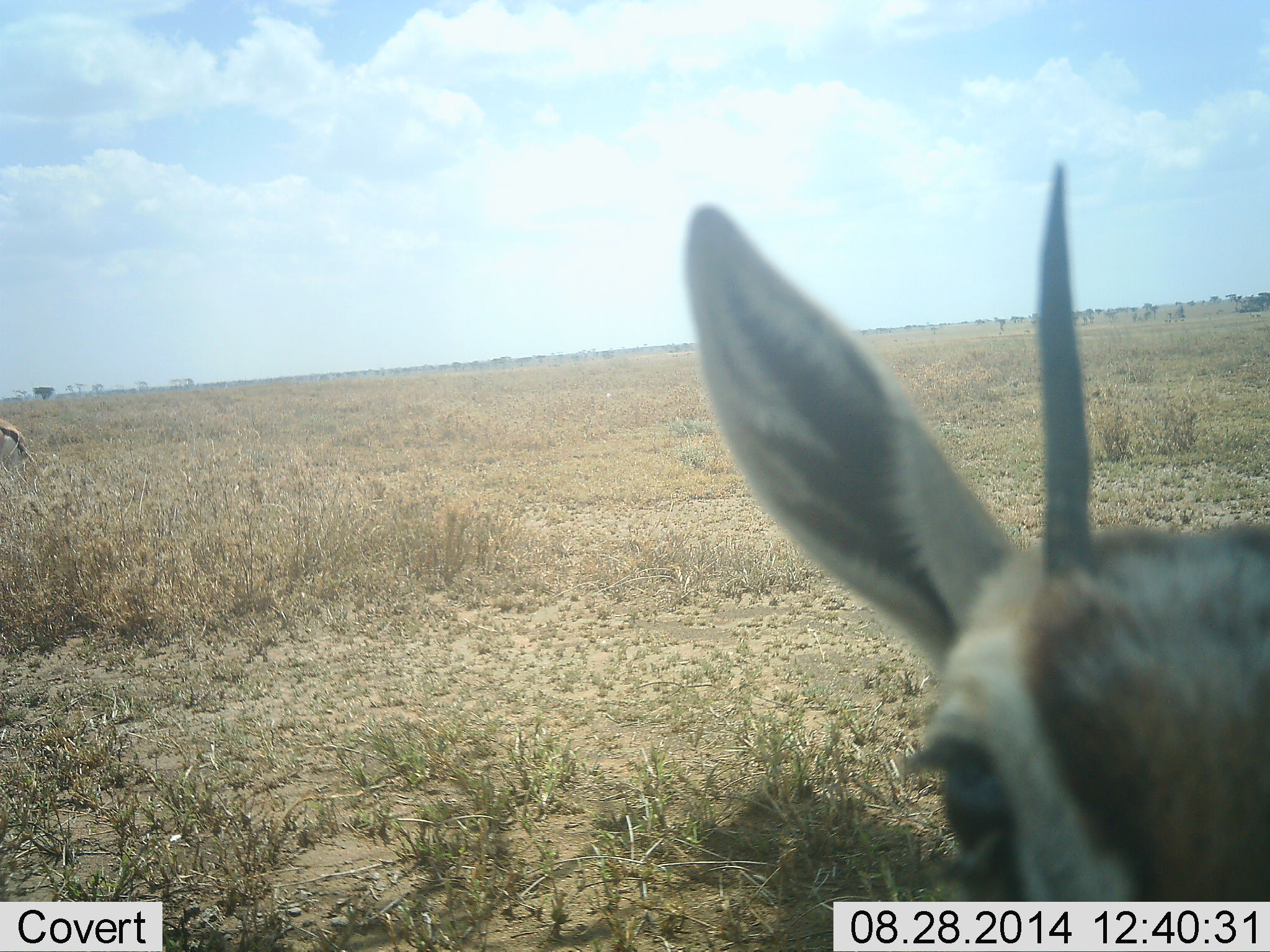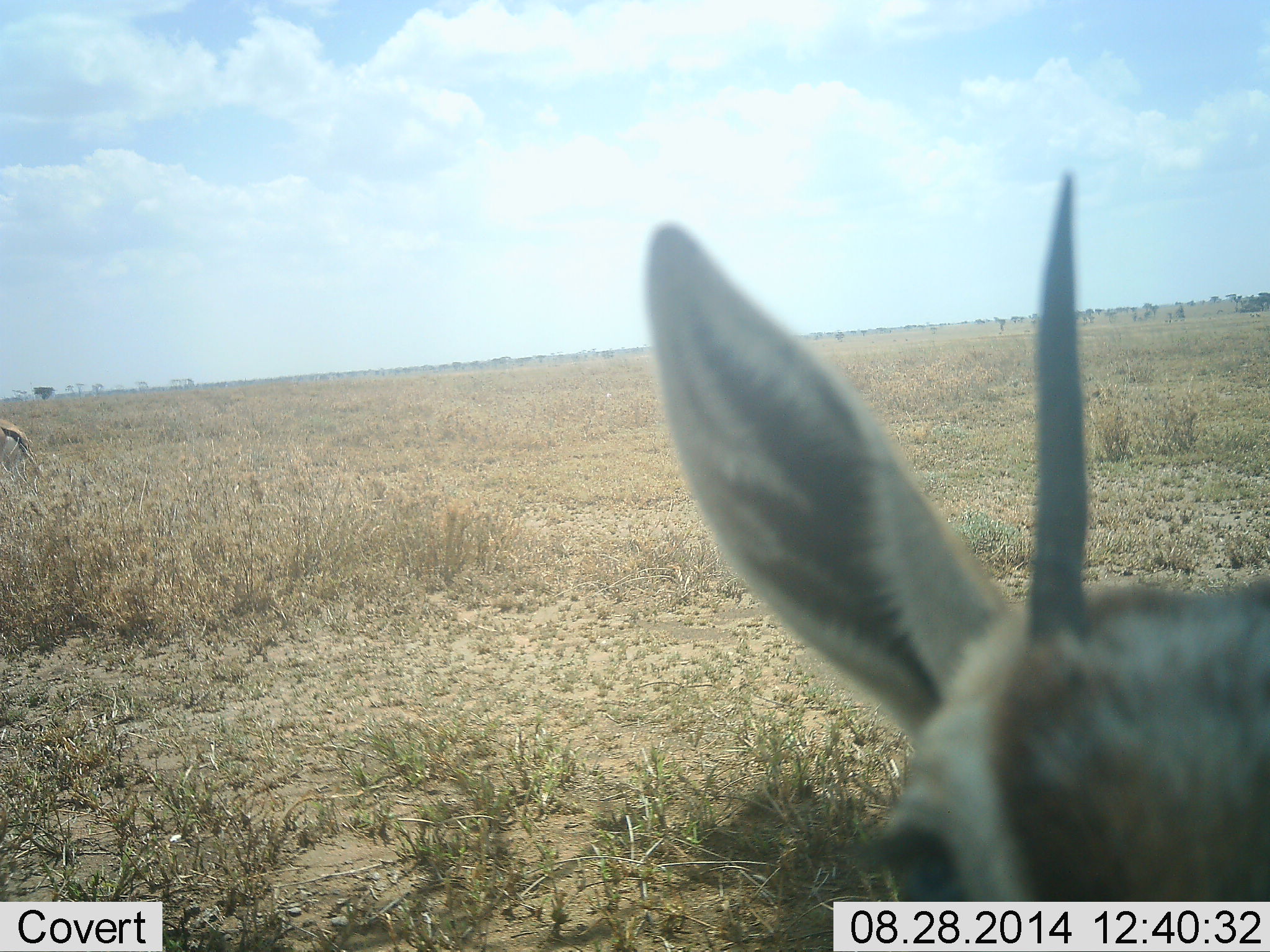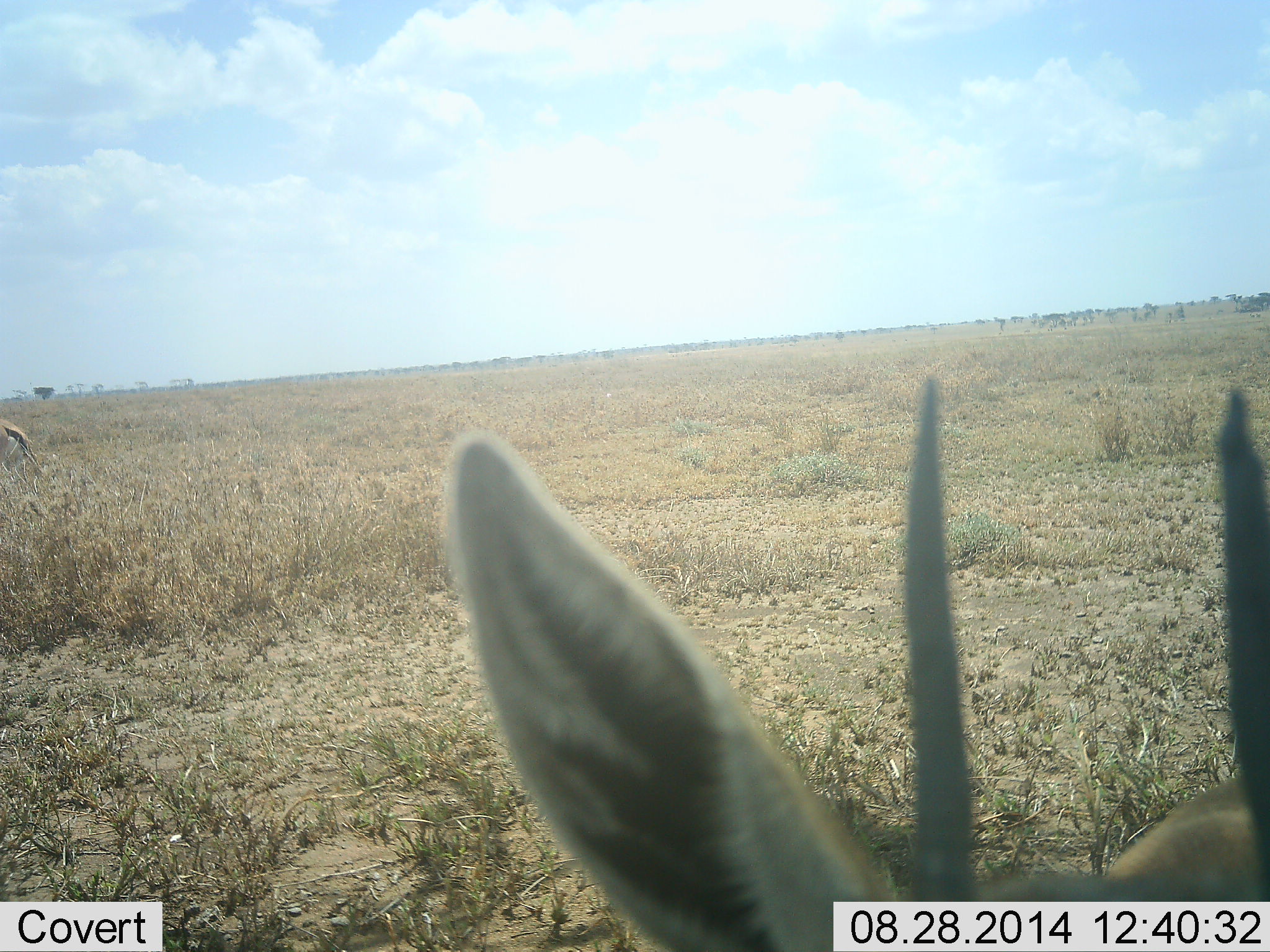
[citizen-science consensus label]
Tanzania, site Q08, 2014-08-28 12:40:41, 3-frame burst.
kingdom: Animalia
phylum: Chordata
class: Mammalia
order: Artiodactyla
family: Bovidae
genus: Eudorcas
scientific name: Eudorcas thomsonii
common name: thomson's gazelle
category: gazellethomsons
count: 2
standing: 100%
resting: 0%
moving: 10%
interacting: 0%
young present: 0%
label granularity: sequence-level